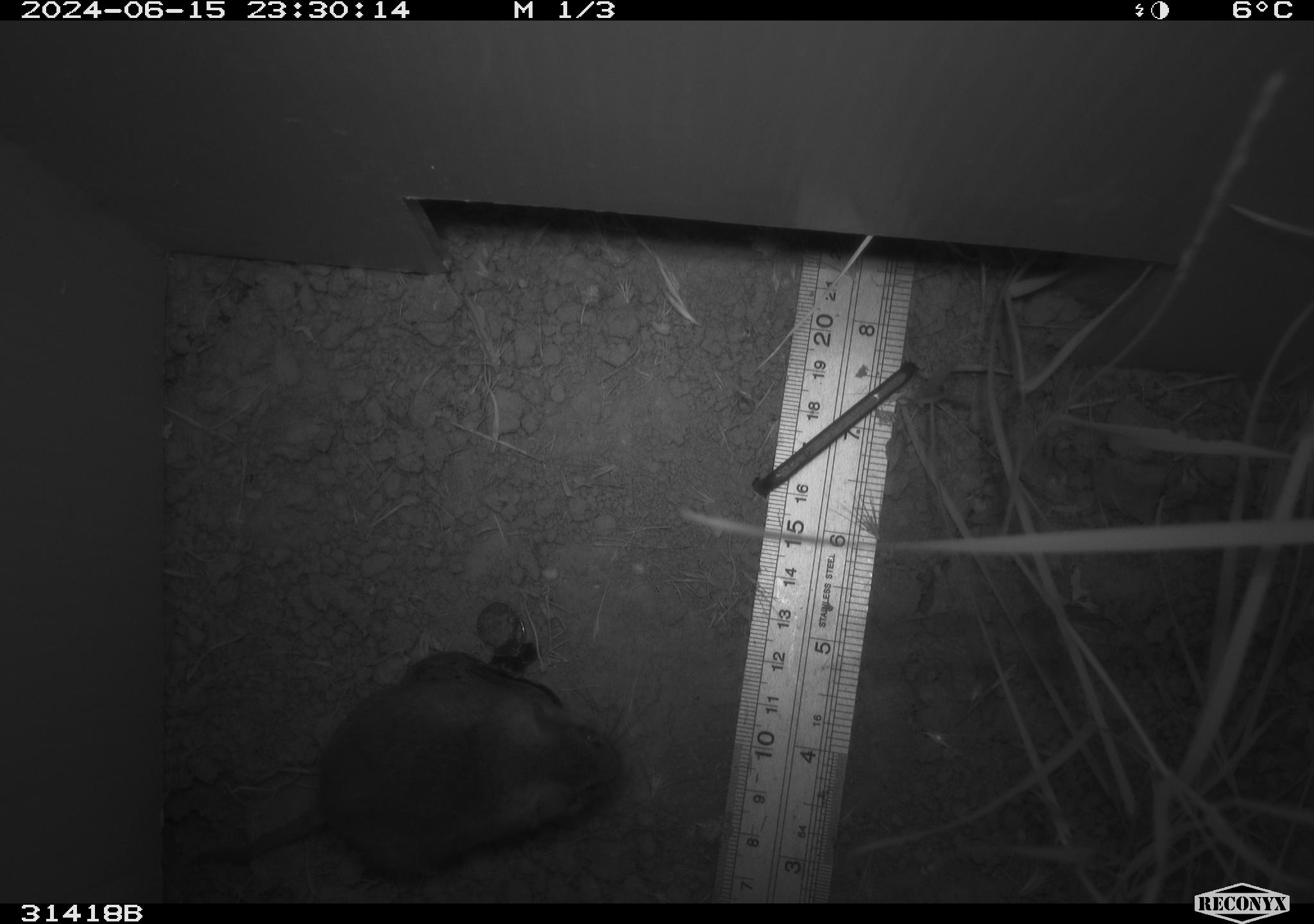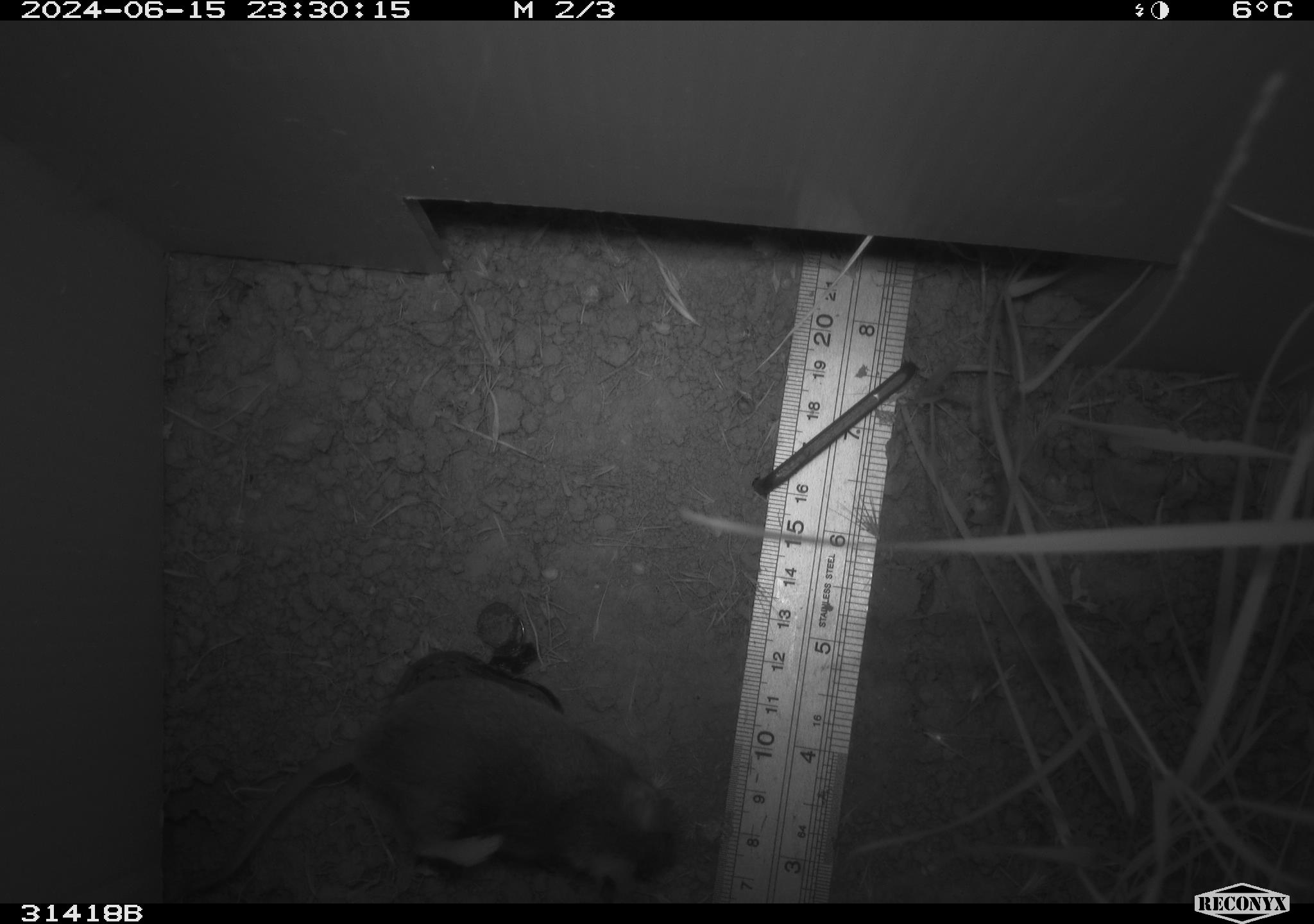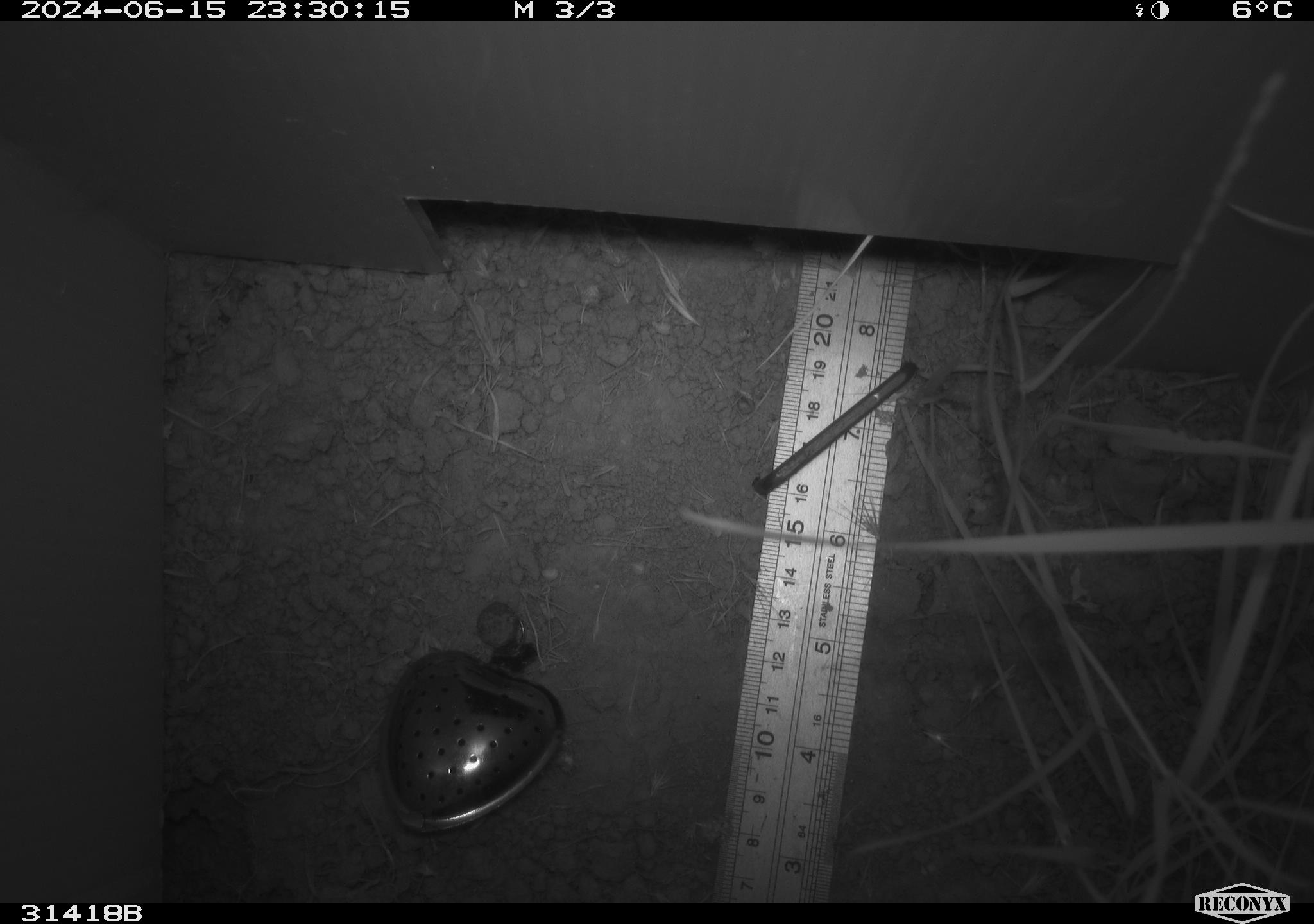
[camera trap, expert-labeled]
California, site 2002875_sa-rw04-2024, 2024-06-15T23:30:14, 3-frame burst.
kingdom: Animalia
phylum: Chordata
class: Mammalia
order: Rodentia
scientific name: Rodentia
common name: rodent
Rodent (Rodentia).